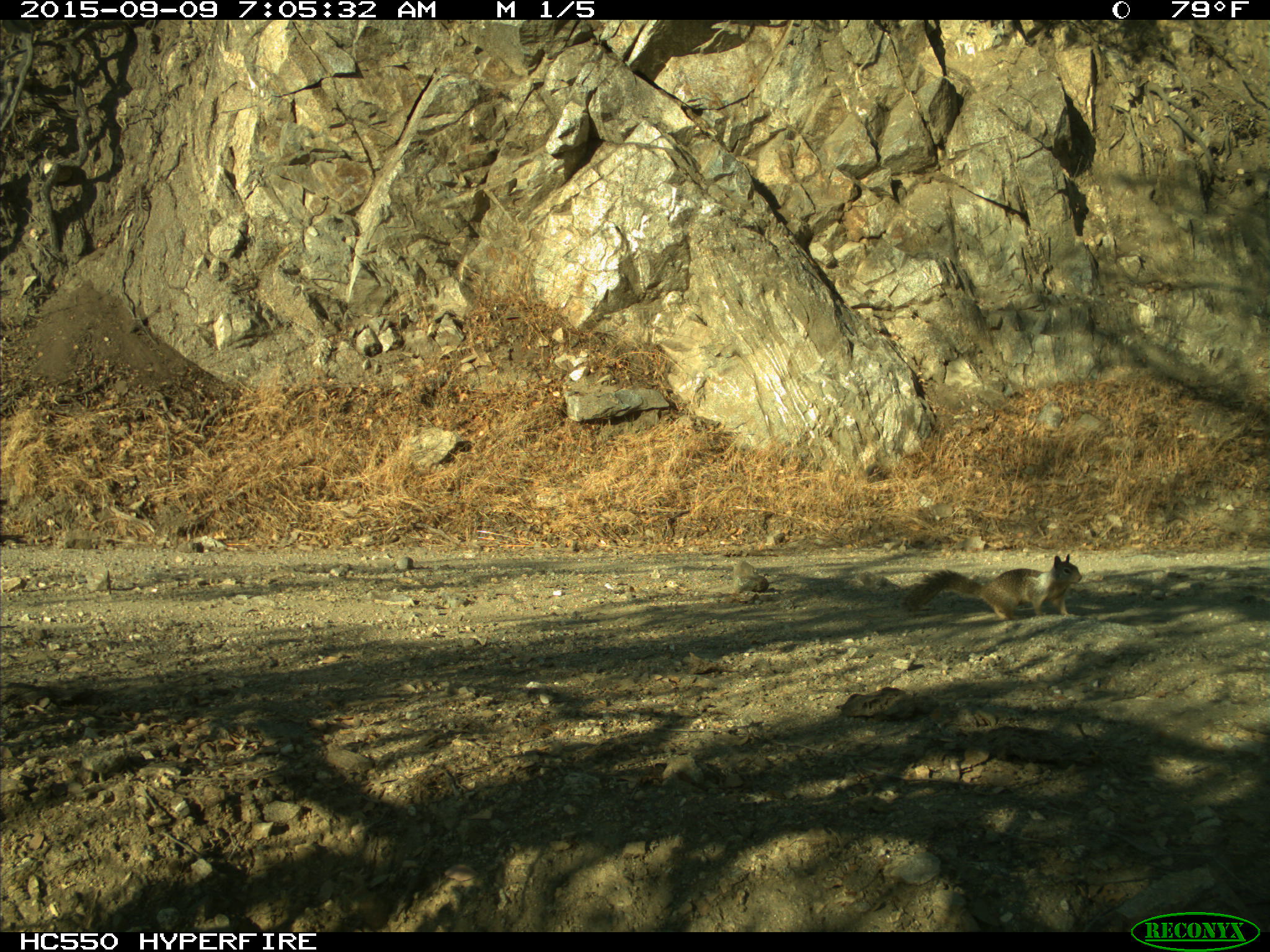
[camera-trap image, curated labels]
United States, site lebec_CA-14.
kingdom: Animalia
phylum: Chordata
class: Mammalia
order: Rodentia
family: Sciuridae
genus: Otospermophilus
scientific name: Otospermophilus beecheyi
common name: california ground squirrel